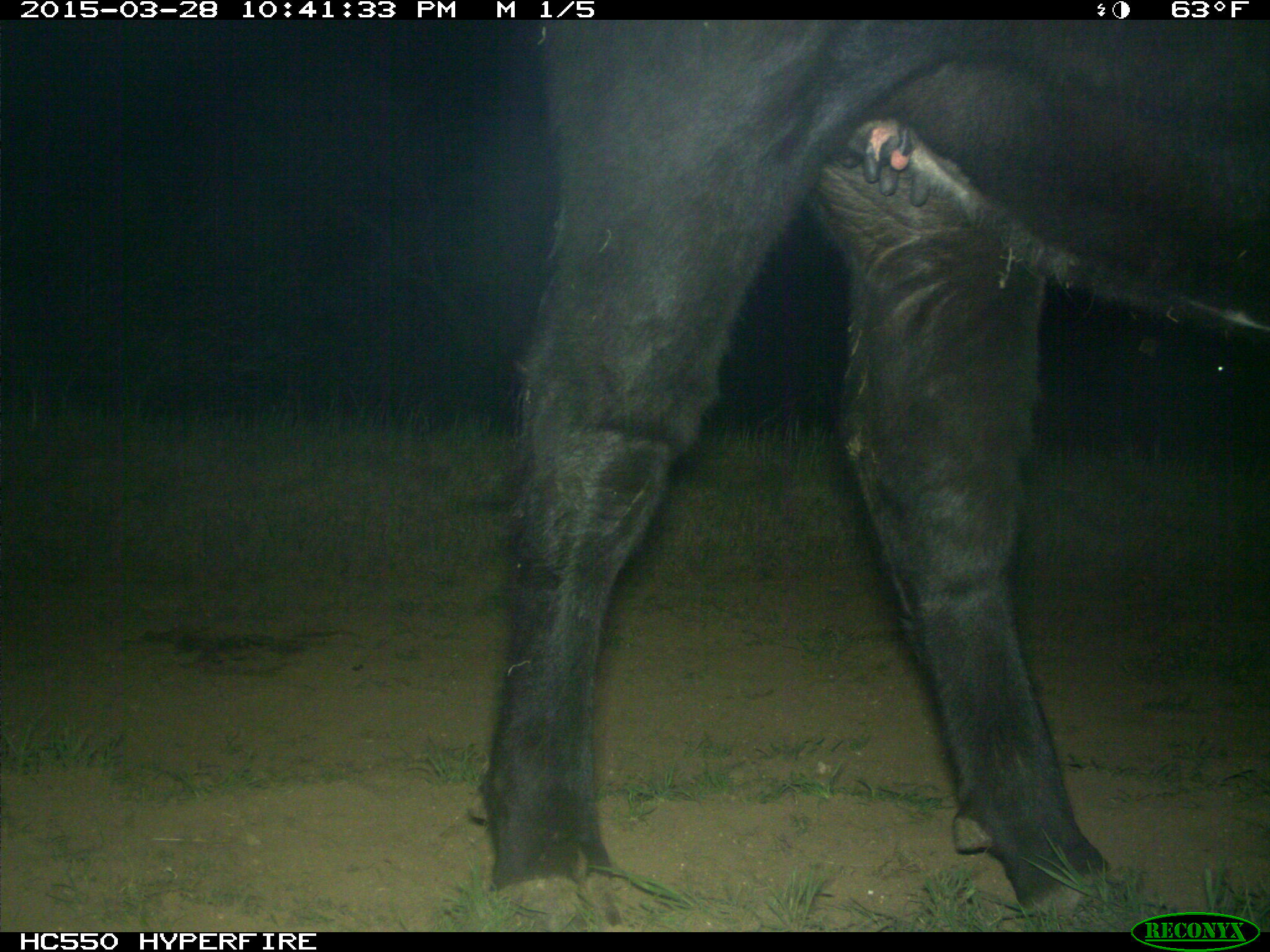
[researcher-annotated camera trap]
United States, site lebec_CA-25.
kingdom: Animalia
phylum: Chordata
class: Mammalia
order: Artiodactyla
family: Bovidae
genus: Bos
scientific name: Bos taurus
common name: domestic cow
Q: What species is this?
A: Bos taurus (domestic cow).